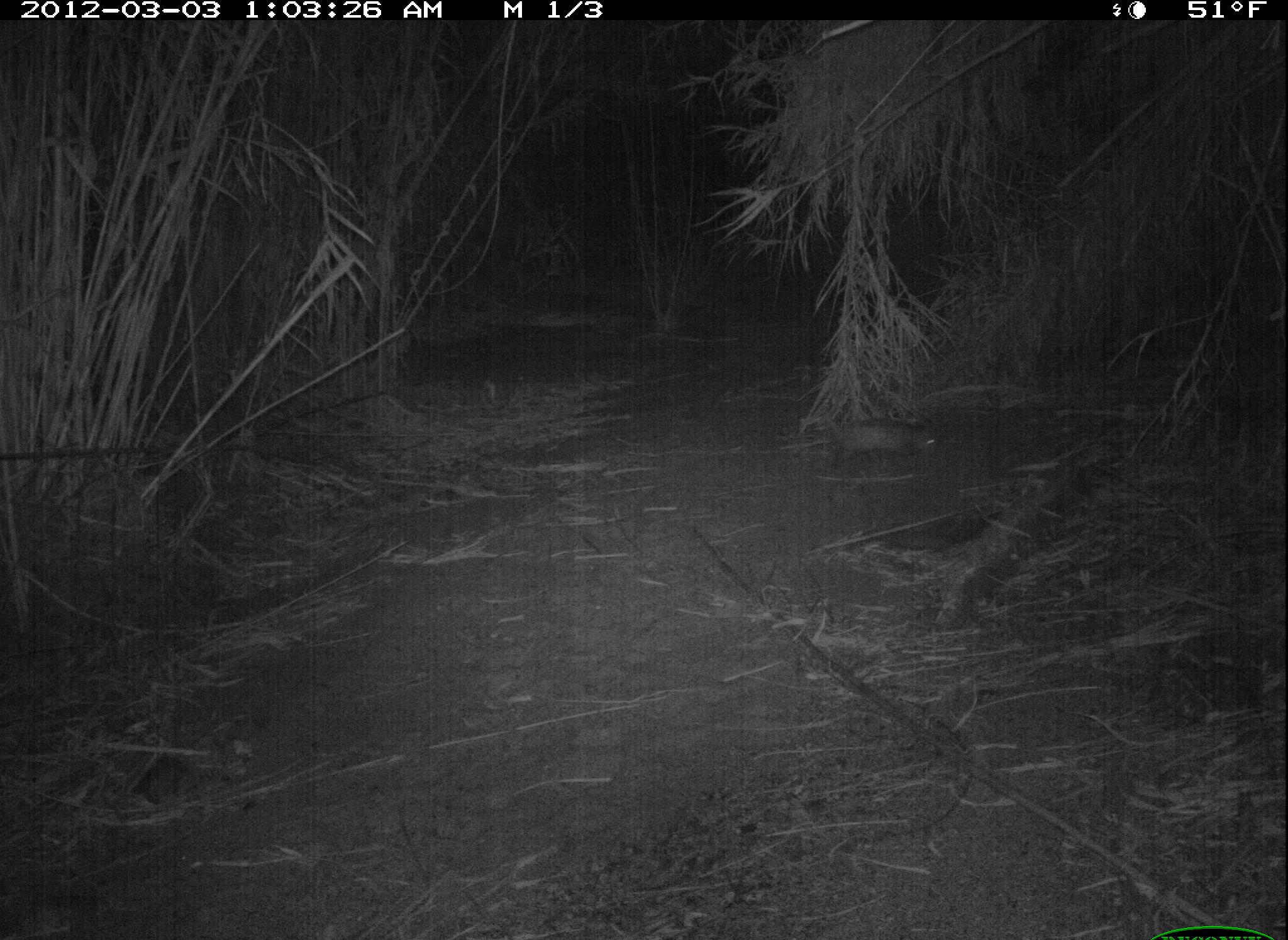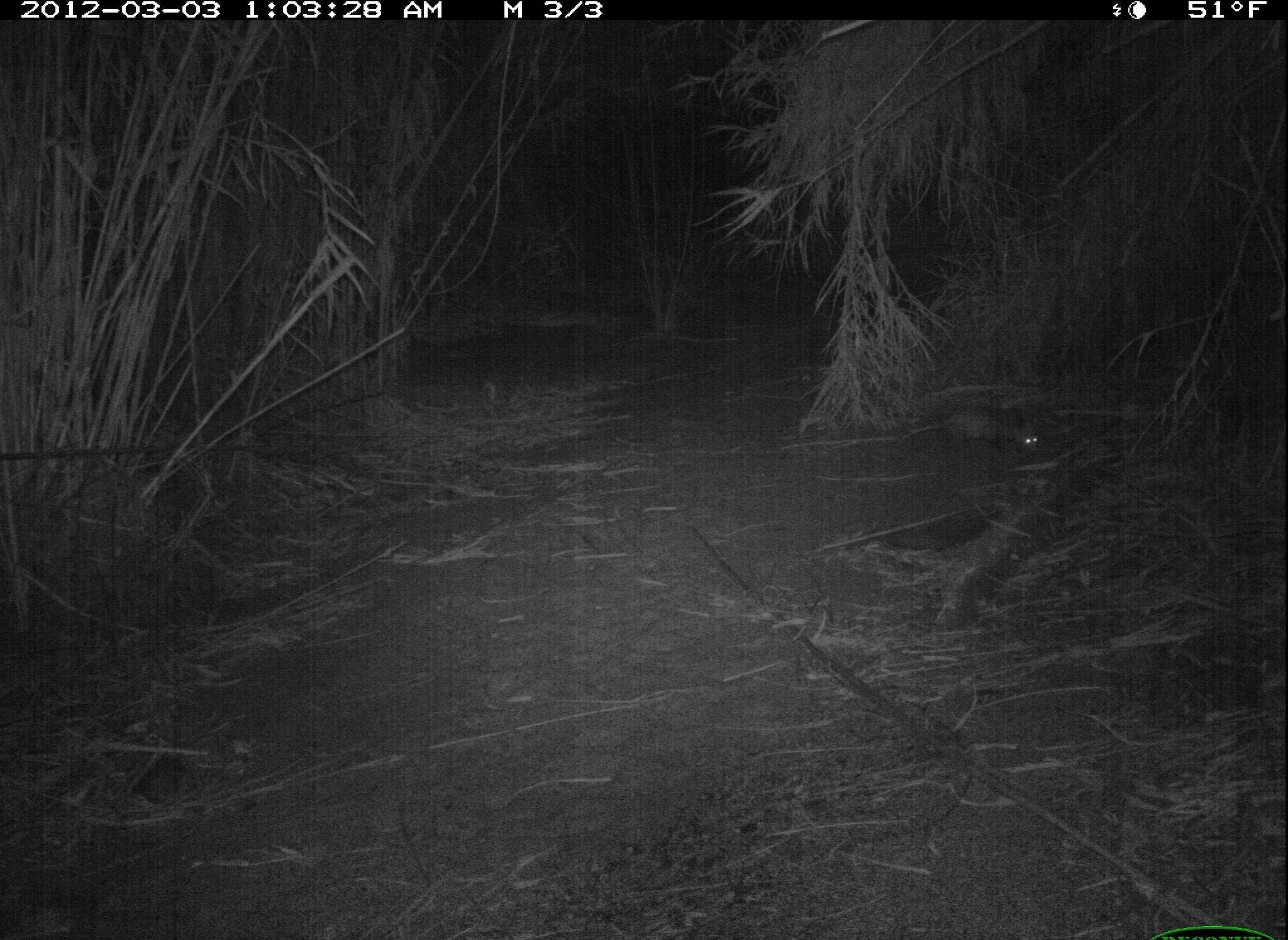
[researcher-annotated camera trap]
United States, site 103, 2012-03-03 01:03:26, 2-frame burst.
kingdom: Animalia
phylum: Chordata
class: Mammalia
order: Didelphimorphia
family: Didelphidae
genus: Didelphis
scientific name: Didelphis virginiana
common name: virginia opossum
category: opossum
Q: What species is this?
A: Opossum (virginia opossum) (Didelphis virginiana).